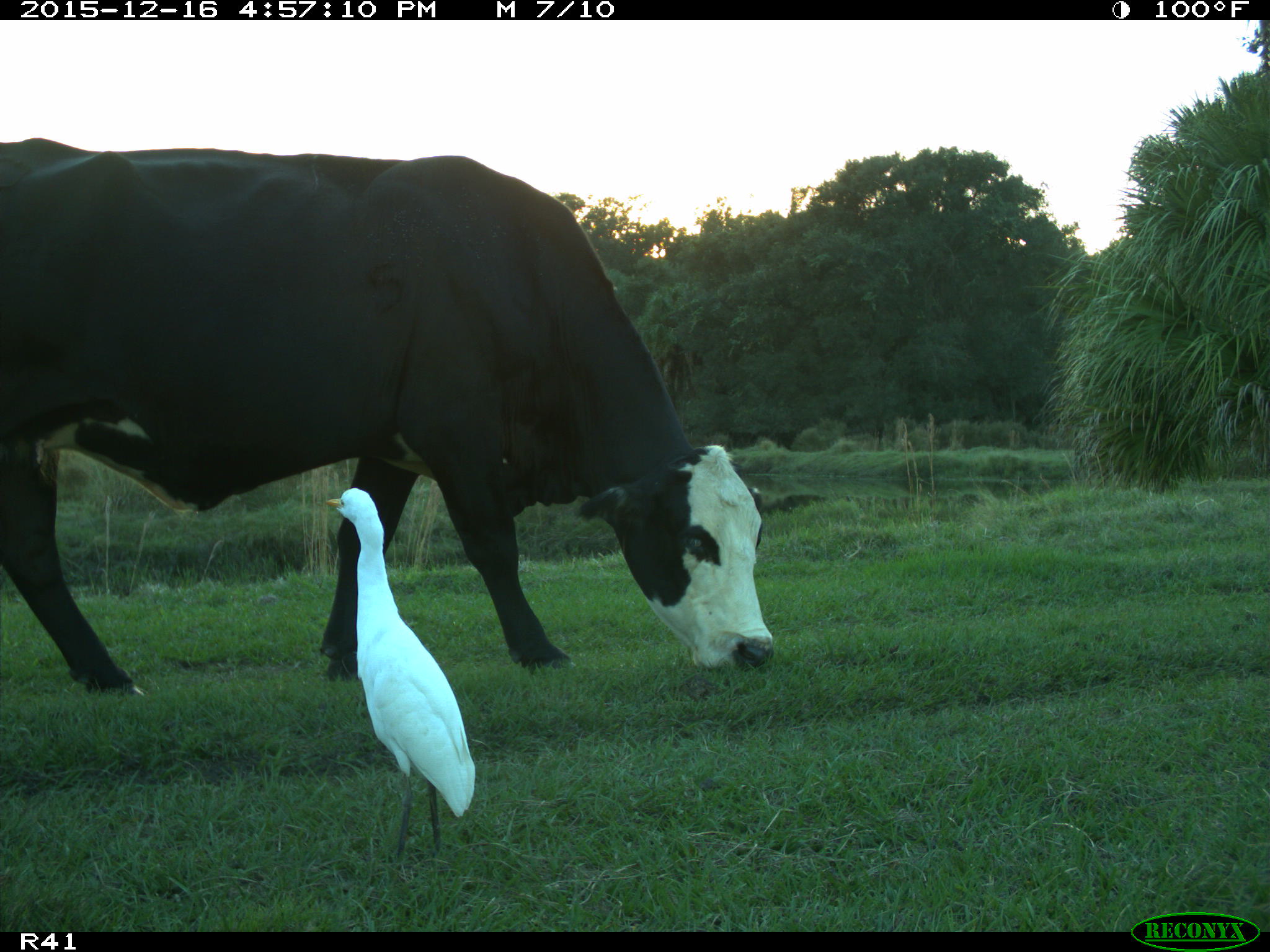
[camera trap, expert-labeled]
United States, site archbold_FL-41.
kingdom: Animalia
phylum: Chordata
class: Mammalia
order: Artiodactyla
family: Bovidae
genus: Bos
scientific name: Bos taurus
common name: domestic cow